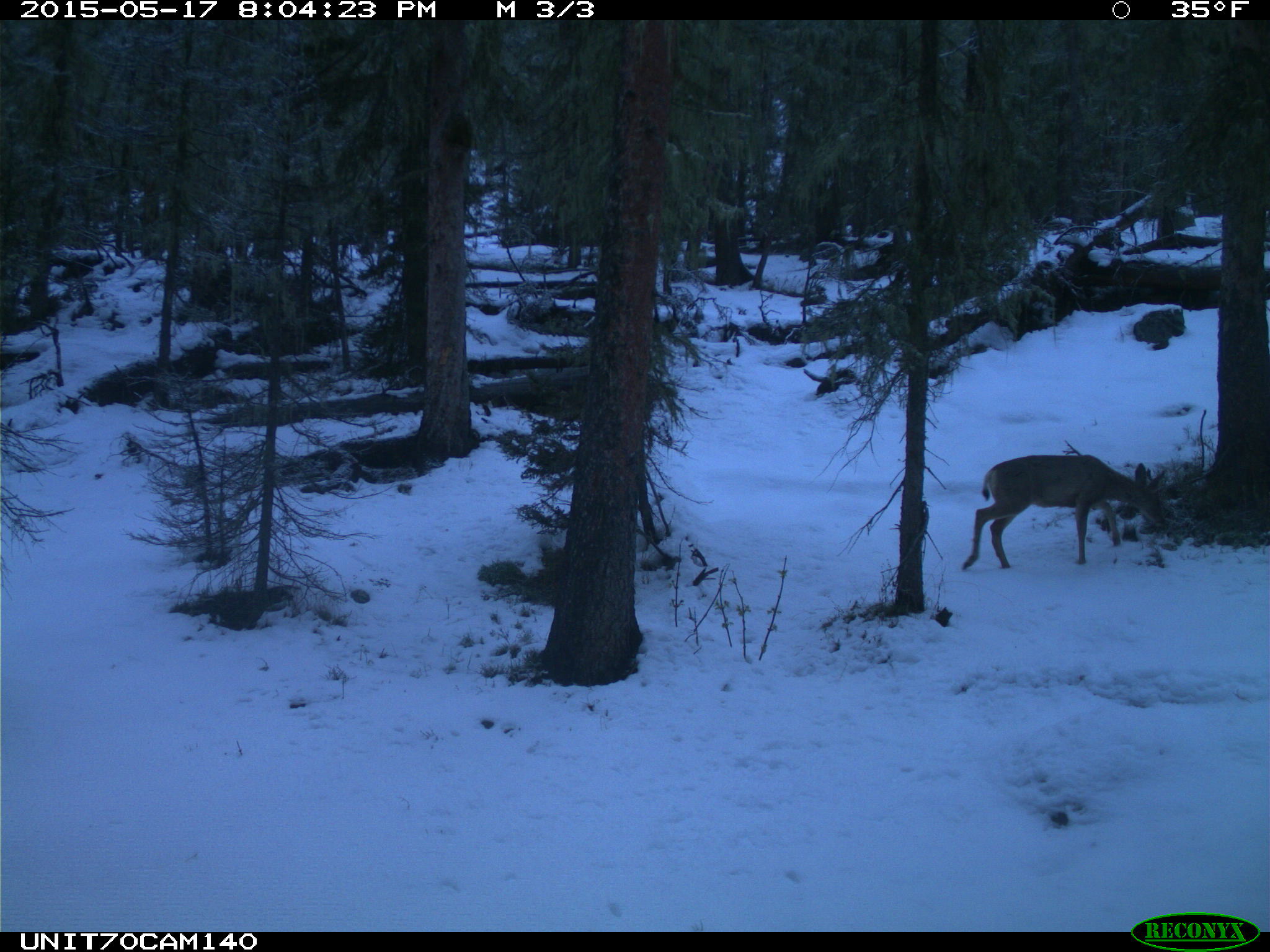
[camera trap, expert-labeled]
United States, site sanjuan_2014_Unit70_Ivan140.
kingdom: Animalia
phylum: Chordata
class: Mammalia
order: Artiodactyla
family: Cervidae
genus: Odocoileus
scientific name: Odocoileus hemionus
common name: mule deer